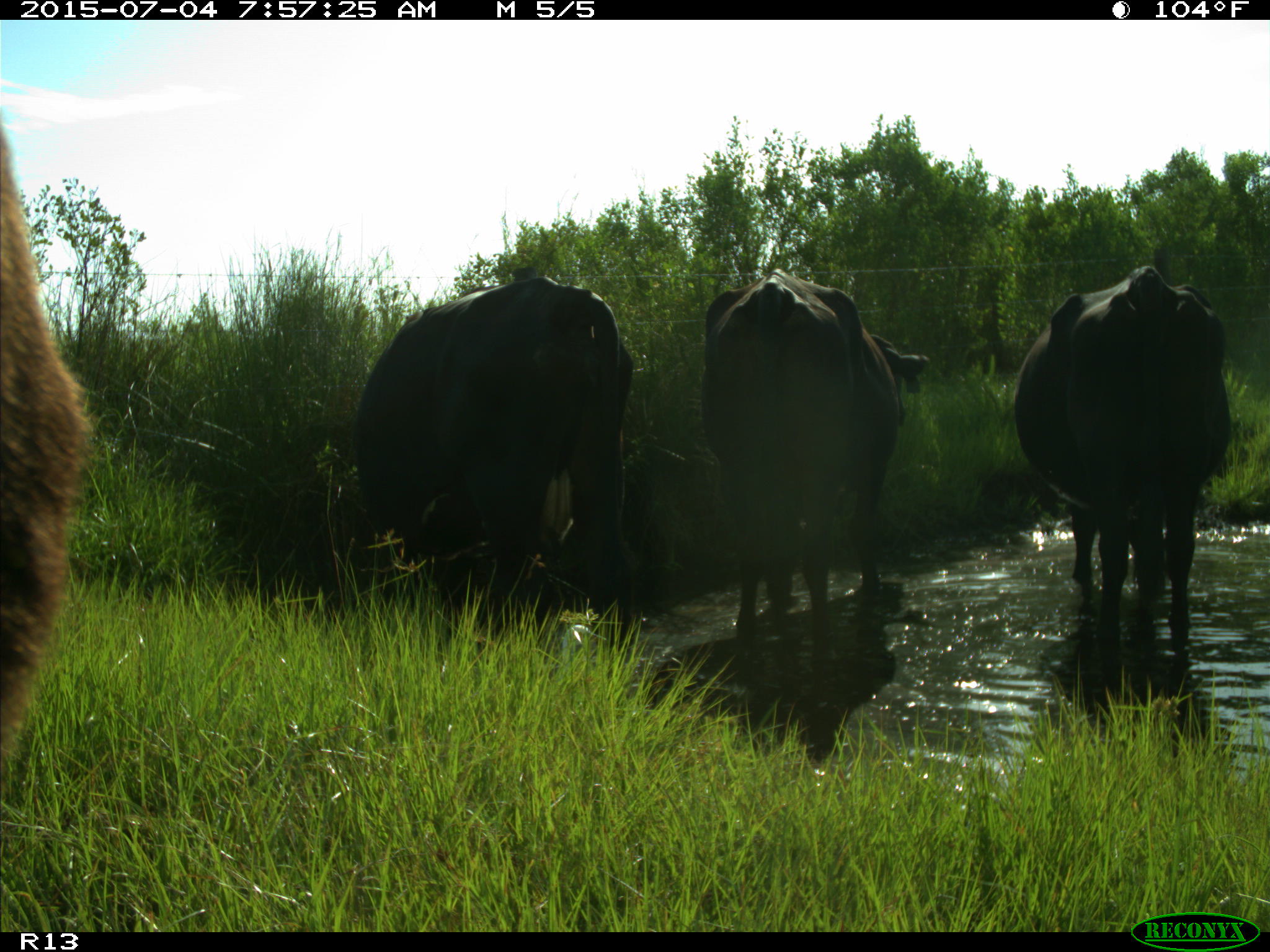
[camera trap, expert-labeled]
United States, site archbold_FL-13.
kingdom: Animalia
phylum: Chordata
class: Mammalia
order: Artiodactyla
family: Bovidae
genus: Bos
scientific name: Bos taurus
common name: domestic cow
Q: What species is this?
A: Bos taurus (domestic cow).